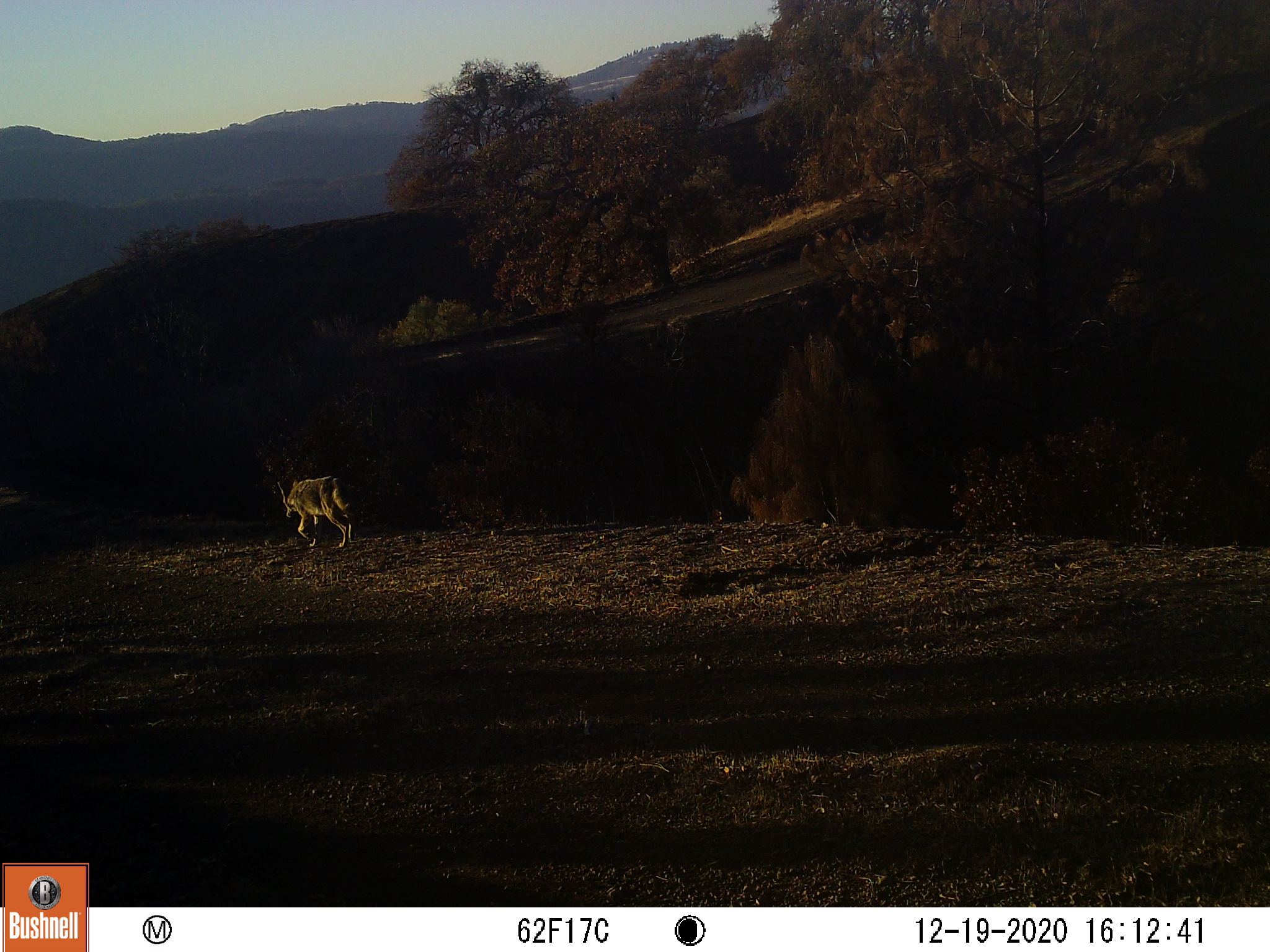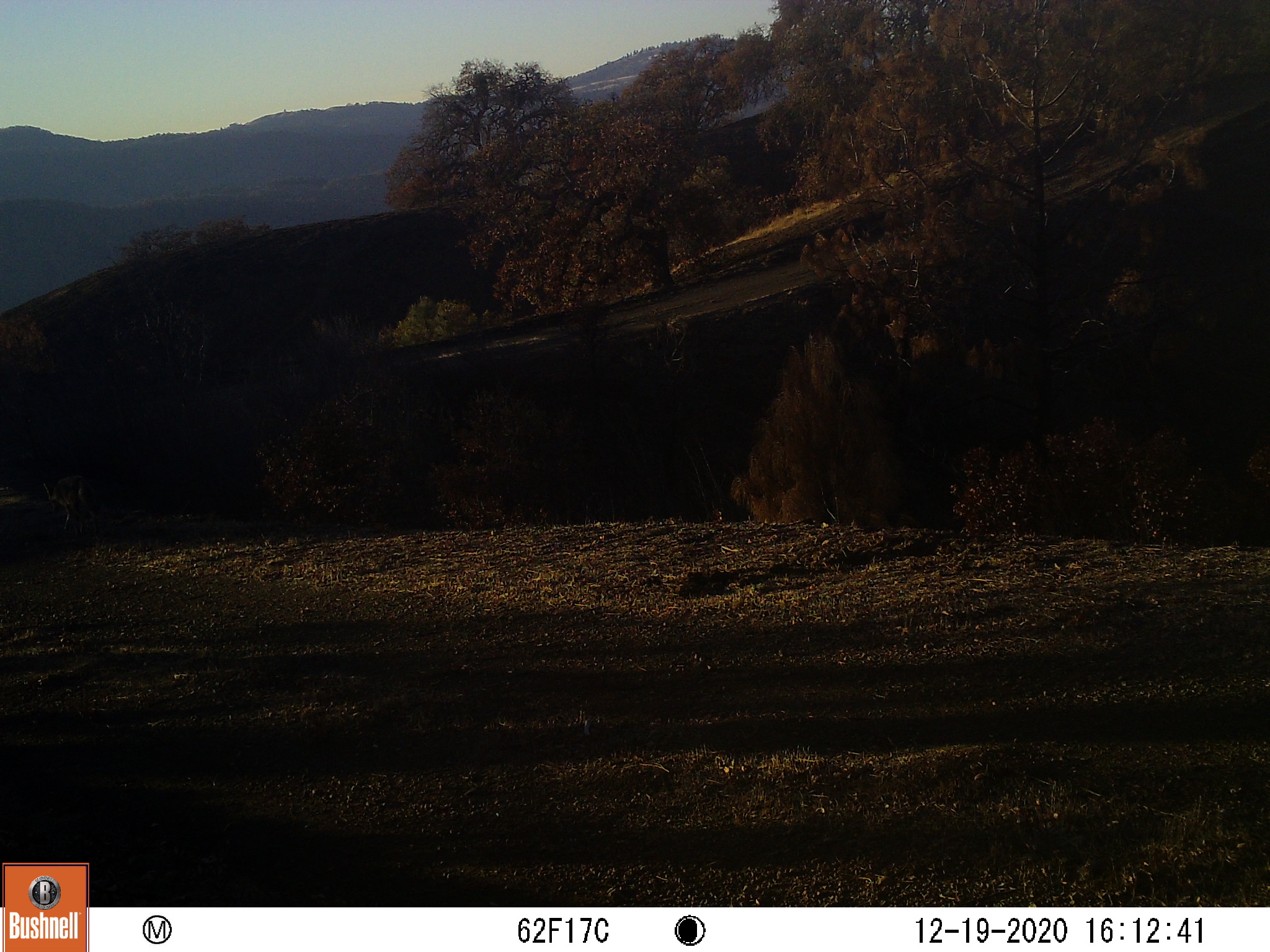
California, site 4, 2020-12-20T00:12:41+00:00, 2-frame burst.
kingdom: Animalia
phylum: Chordata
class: Mammalia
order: Carnivora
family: Canidae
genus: Canis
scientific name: Canis latrans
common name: coyote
Coyote (Canis latrans).